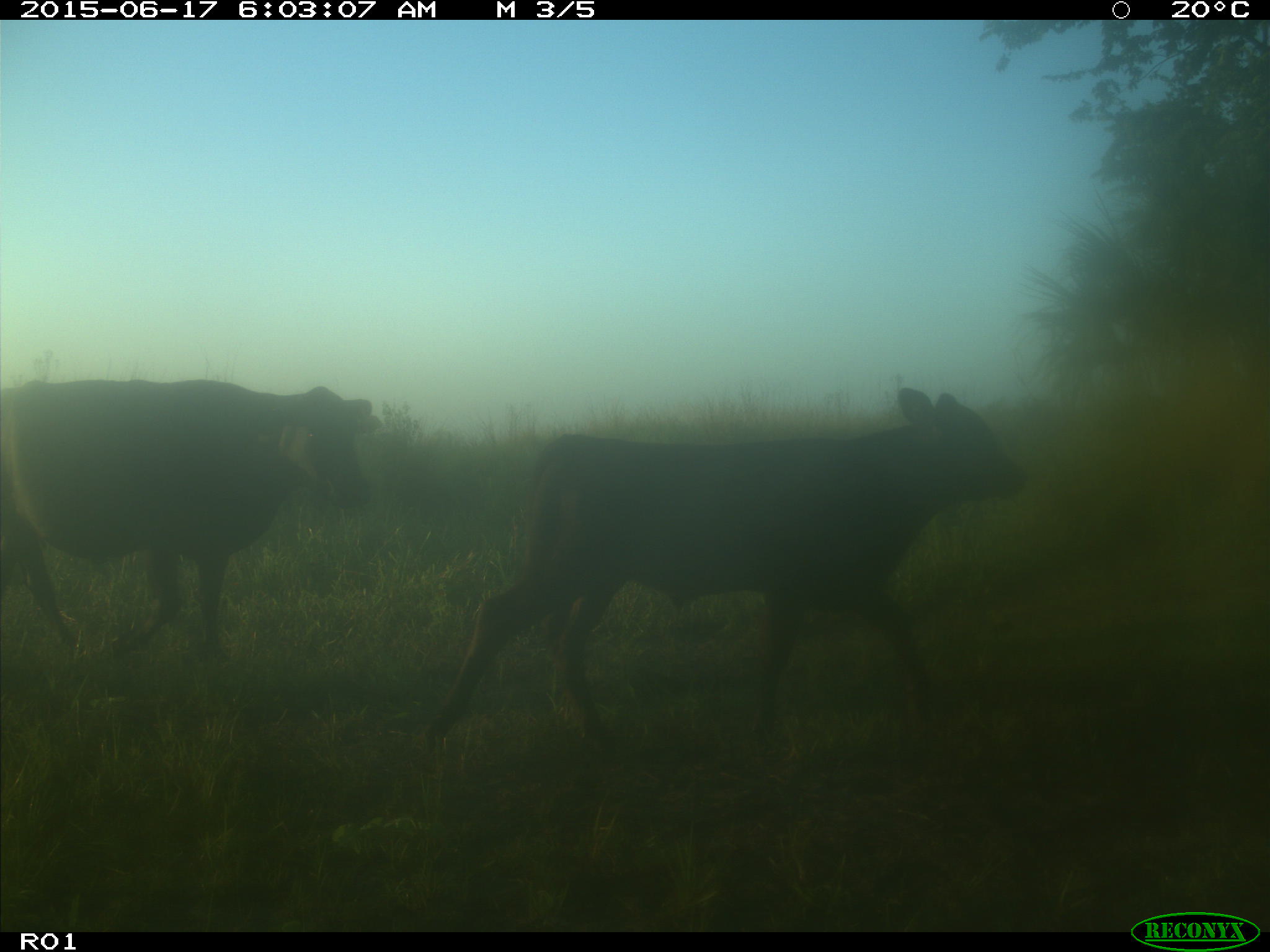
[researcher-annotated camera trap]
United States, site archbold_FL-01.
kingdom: Animalia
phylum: Chordata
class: Mammalia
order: Artiodactyla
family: Bovidae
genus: Bos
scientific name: Bos taurus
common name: domestic cow